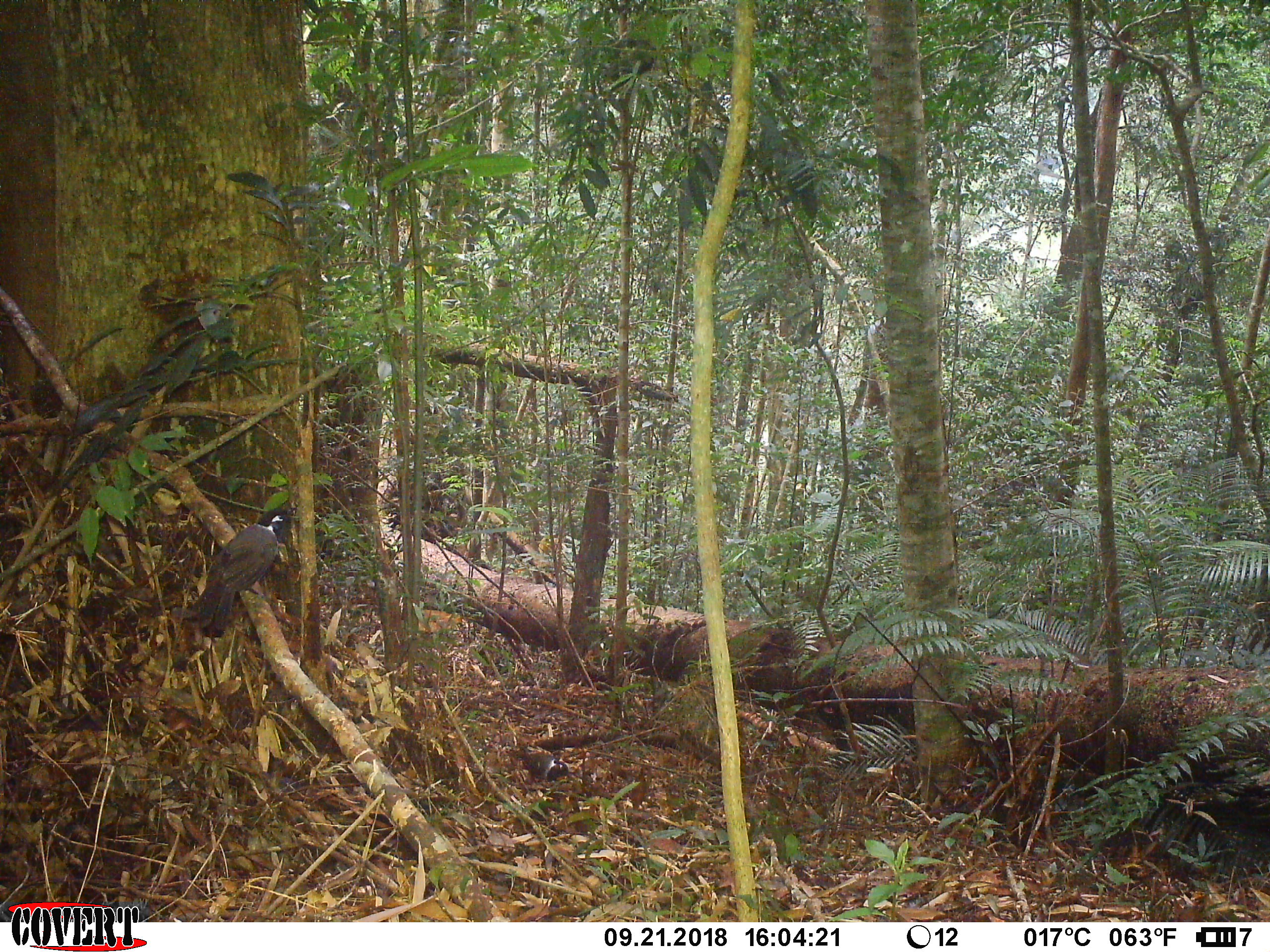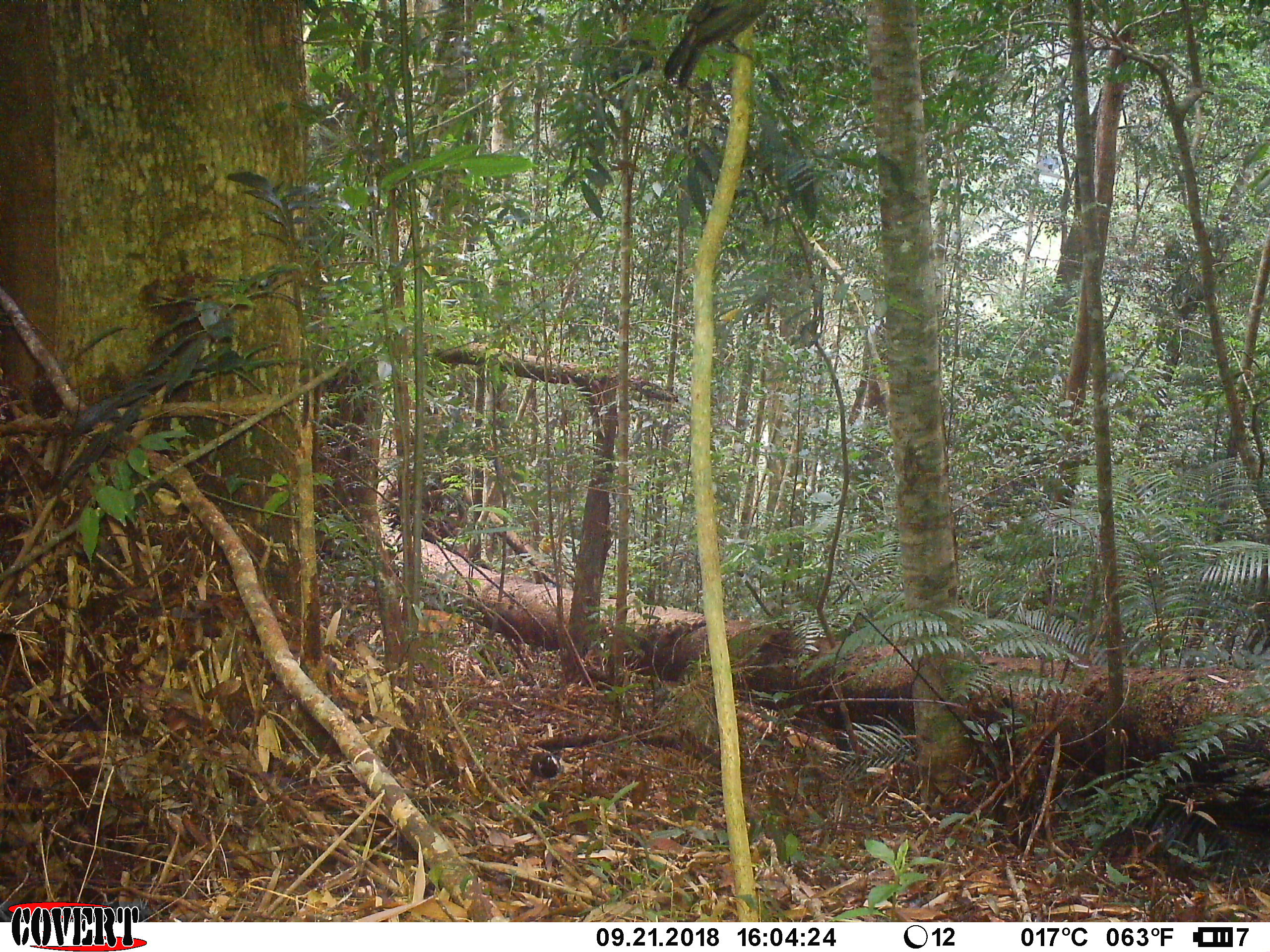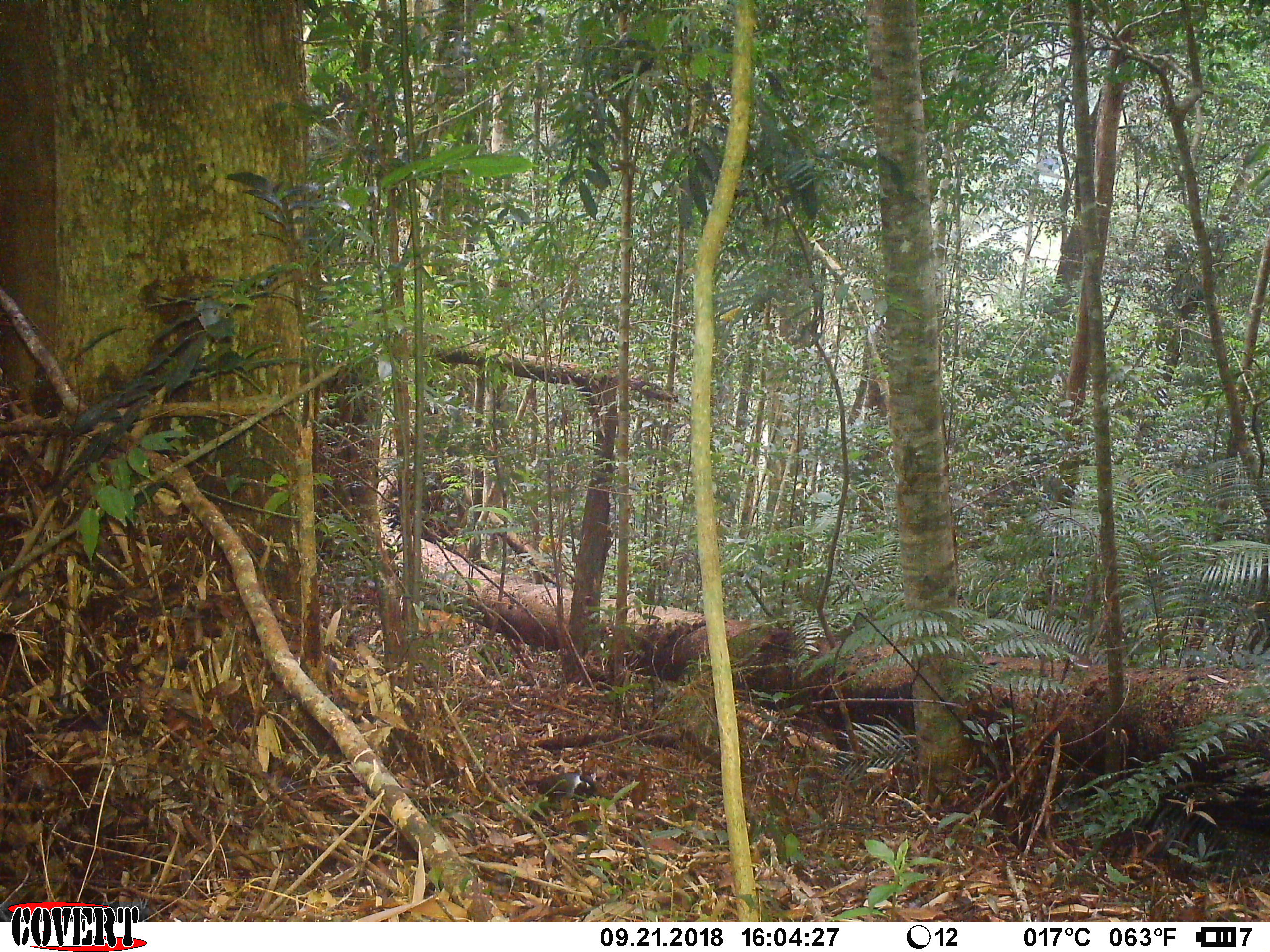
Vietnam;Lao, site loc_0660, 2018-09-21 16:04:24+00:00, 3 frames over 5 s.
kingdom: Animalia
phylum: Chordata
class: Aves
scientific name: Aves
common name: bird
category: unidentified bird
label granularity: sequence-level